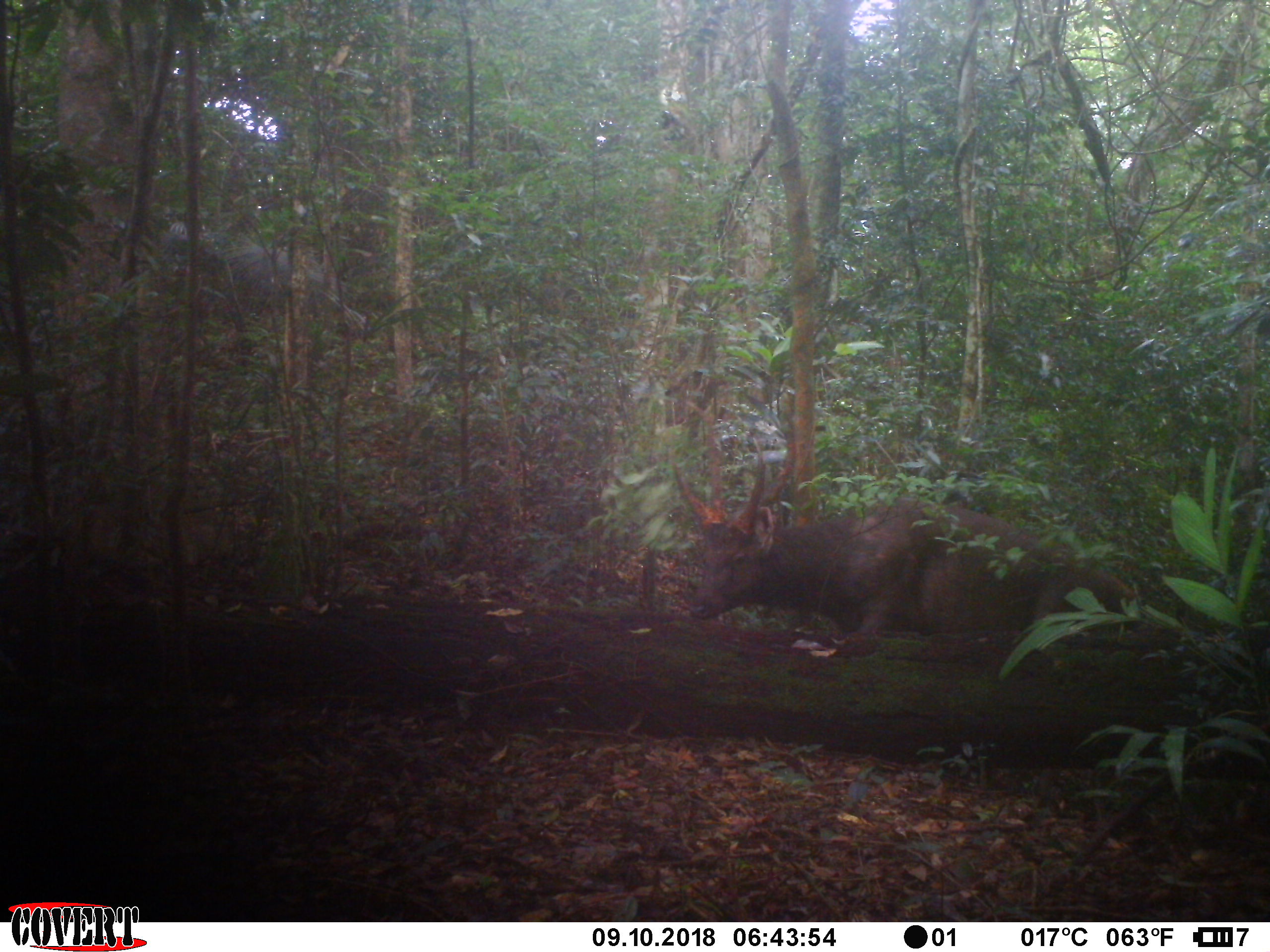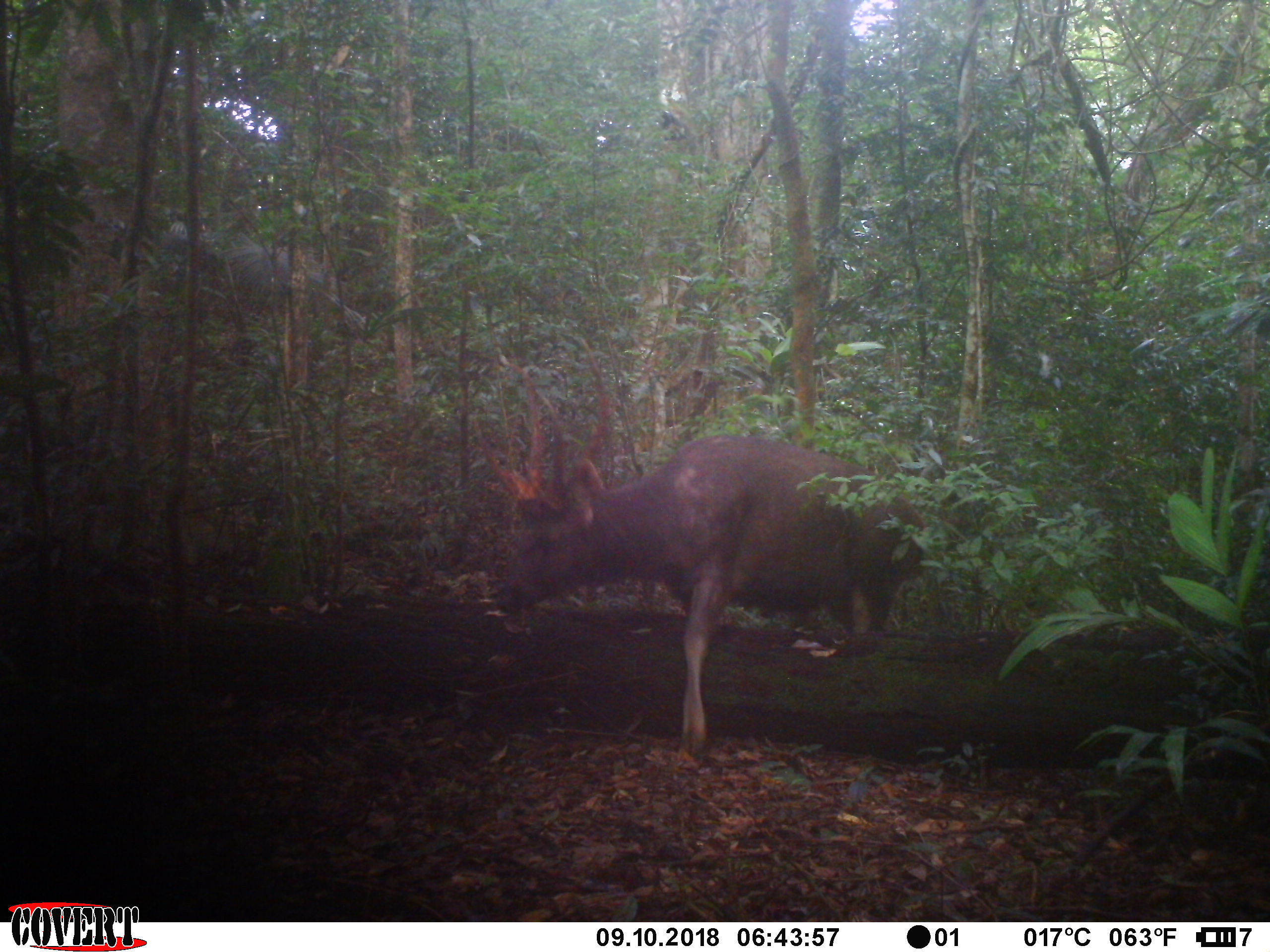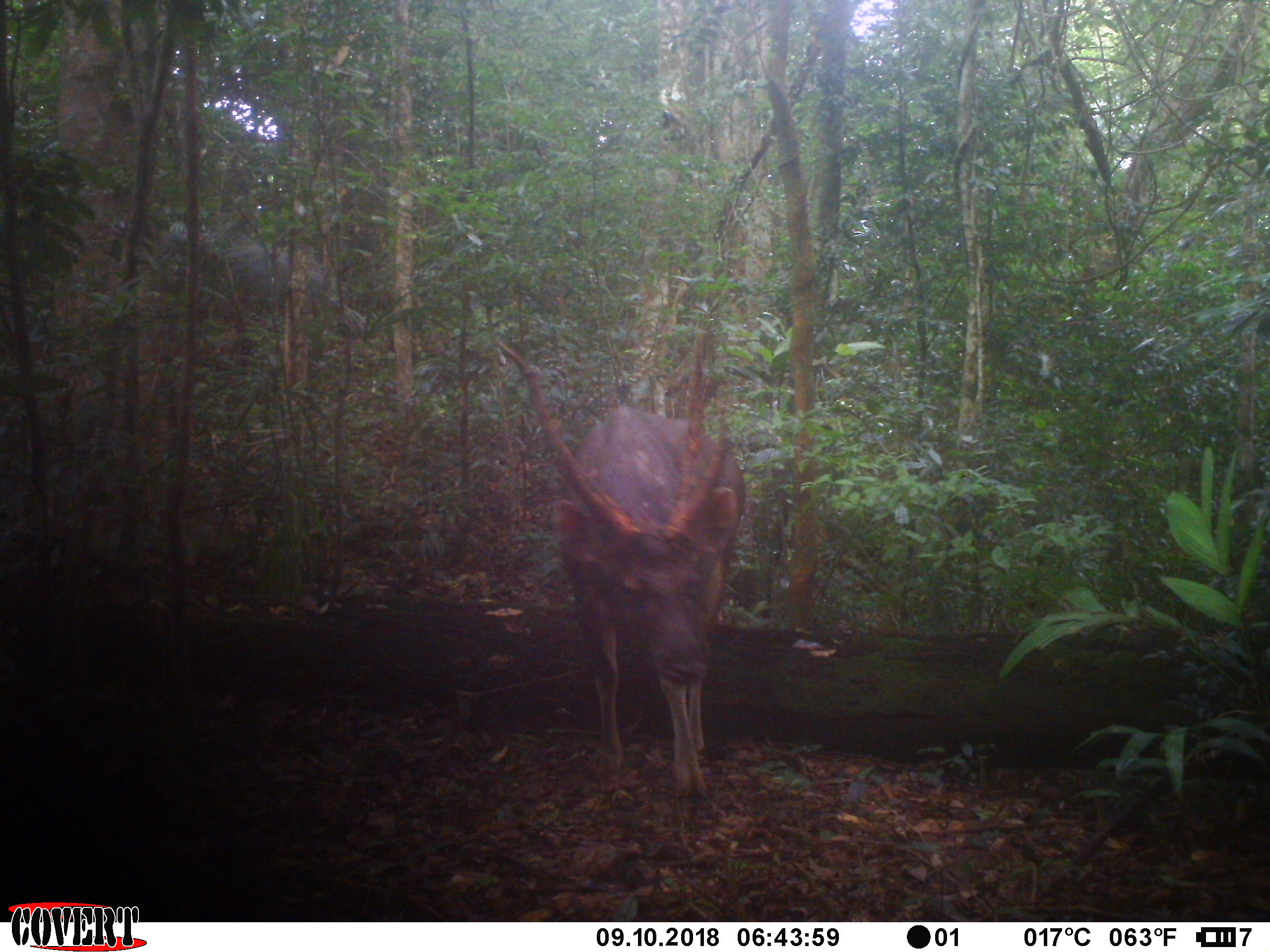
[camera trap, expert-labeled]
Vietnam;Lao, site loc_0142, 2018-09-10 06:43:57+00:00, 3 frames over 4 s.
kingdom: Animalia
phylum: Chordata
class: Mammalia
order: Artiodactyla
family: Cervidae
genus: Rusa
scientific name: Rusa unicolor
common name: sambar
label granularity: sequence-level